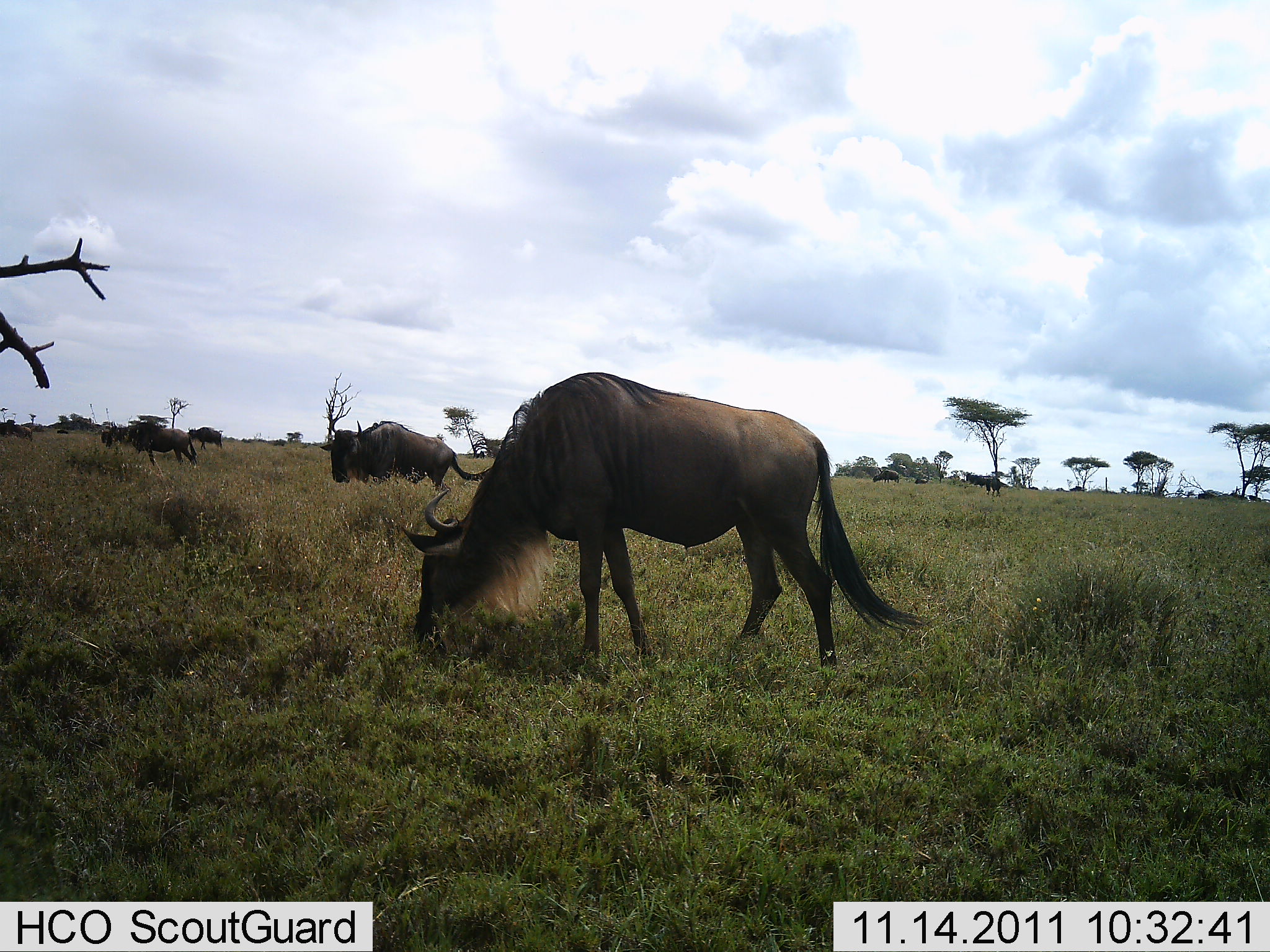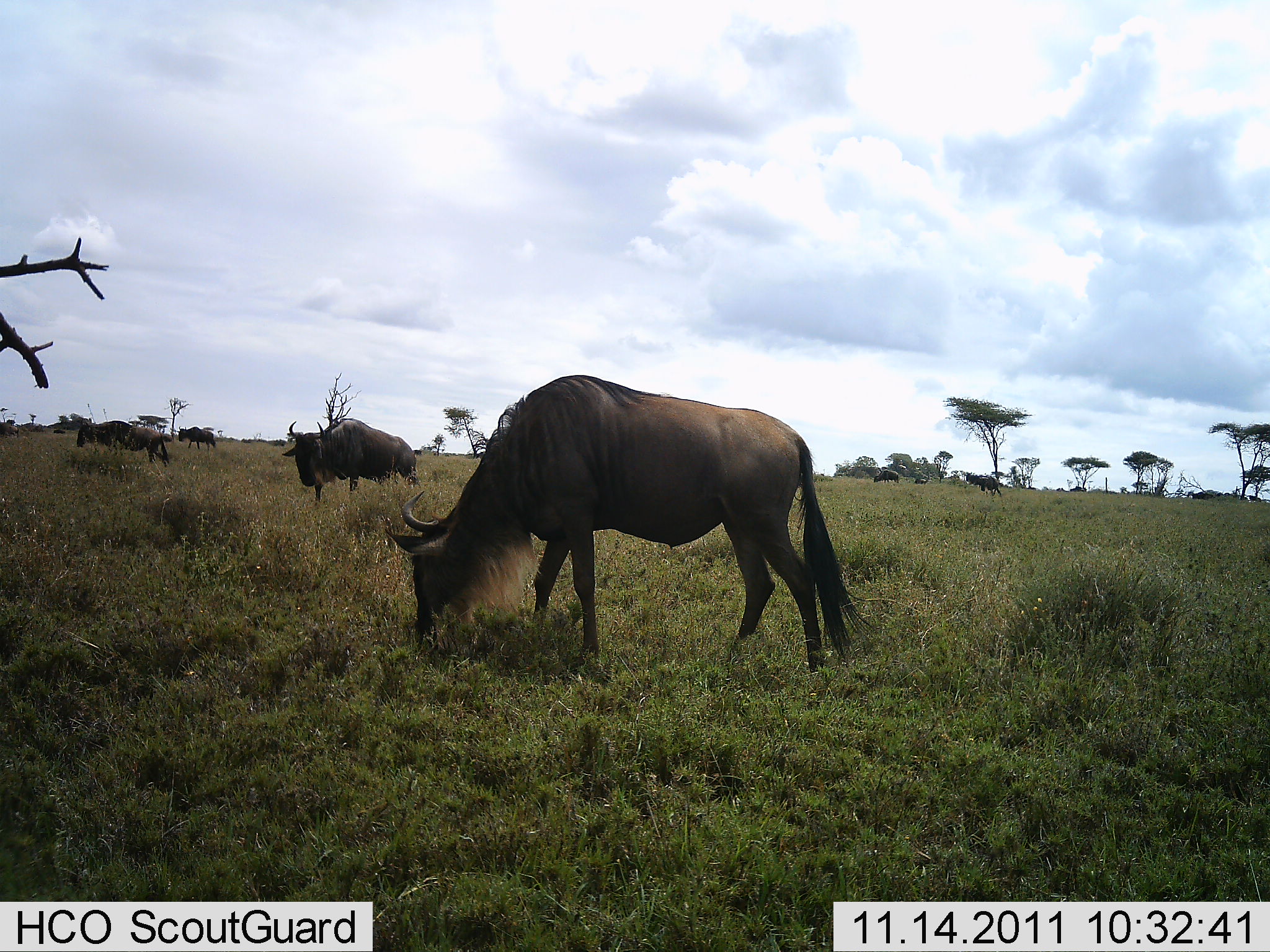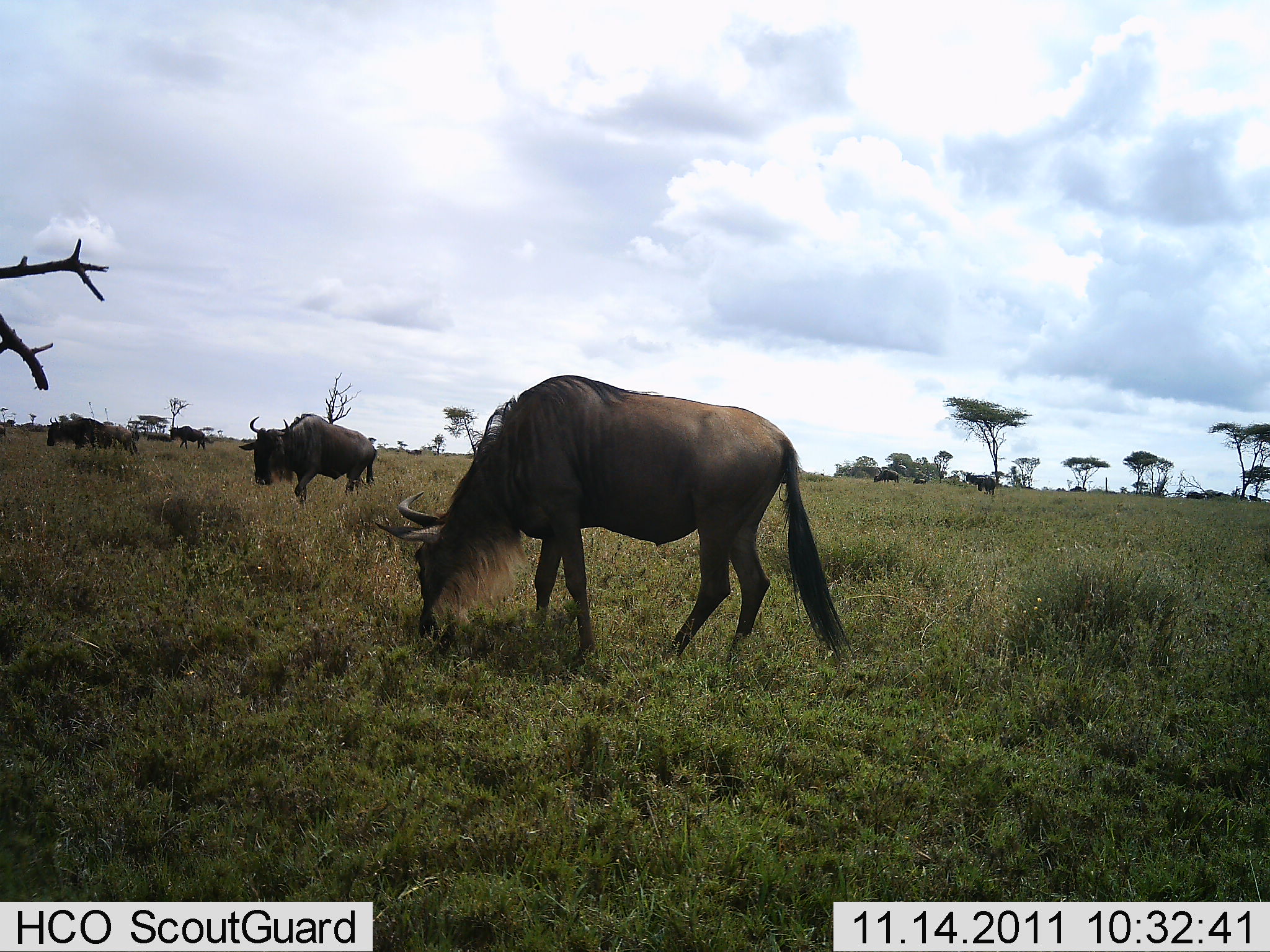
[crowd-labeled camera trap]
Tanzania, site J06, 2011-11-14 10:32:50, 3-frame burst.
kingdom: Animalia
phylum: Chordata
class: Mammalia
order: Artiodactyla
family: Bovidae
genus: Connochaetes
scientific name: Connochaetes taurinus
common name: blue wildebeest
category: wildebeest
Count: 8.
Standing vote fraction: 27%.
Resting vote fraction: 0%.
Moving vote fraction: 64%.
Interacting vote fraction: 0%.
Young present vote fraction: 0%.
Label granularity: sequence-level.